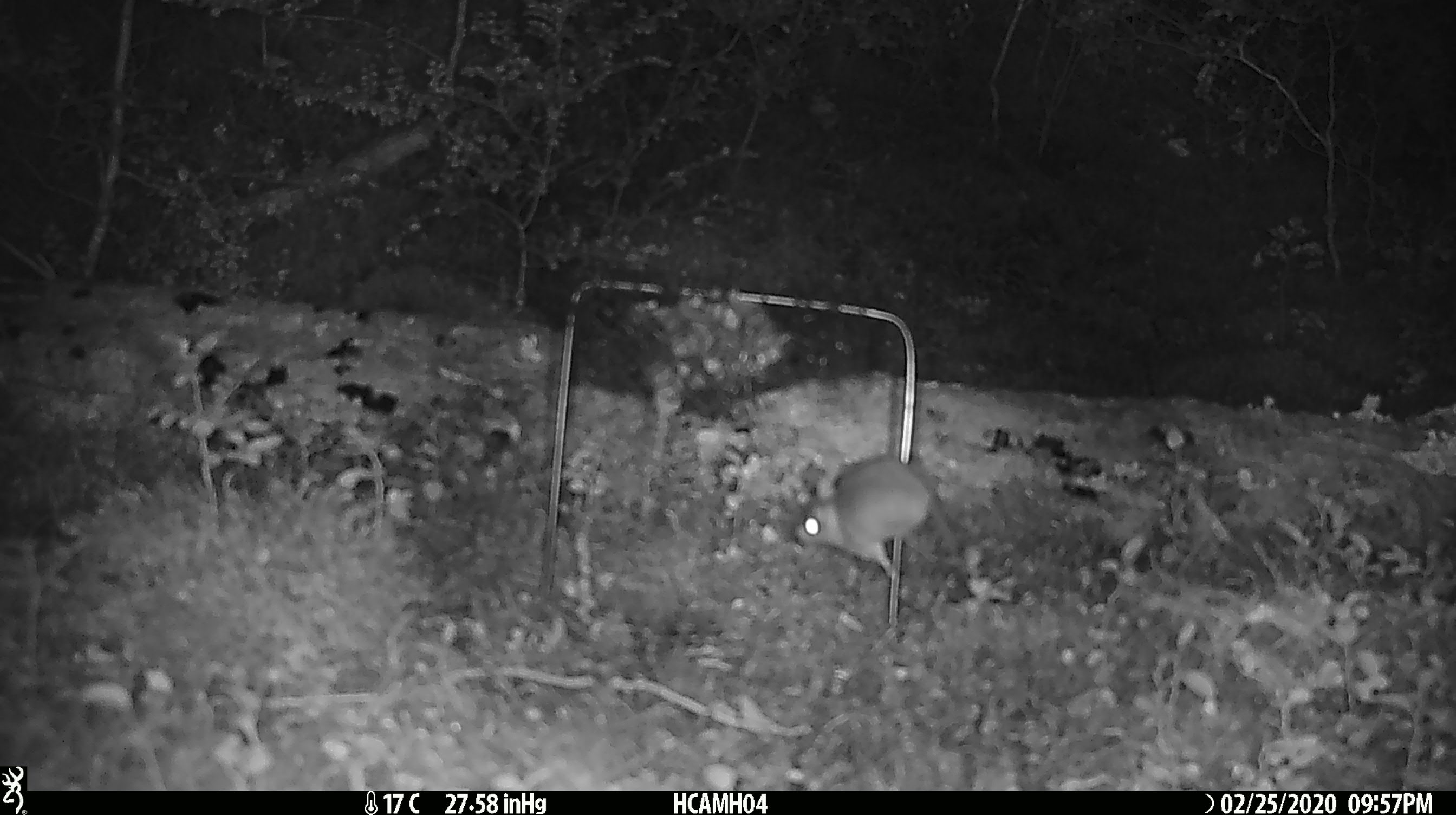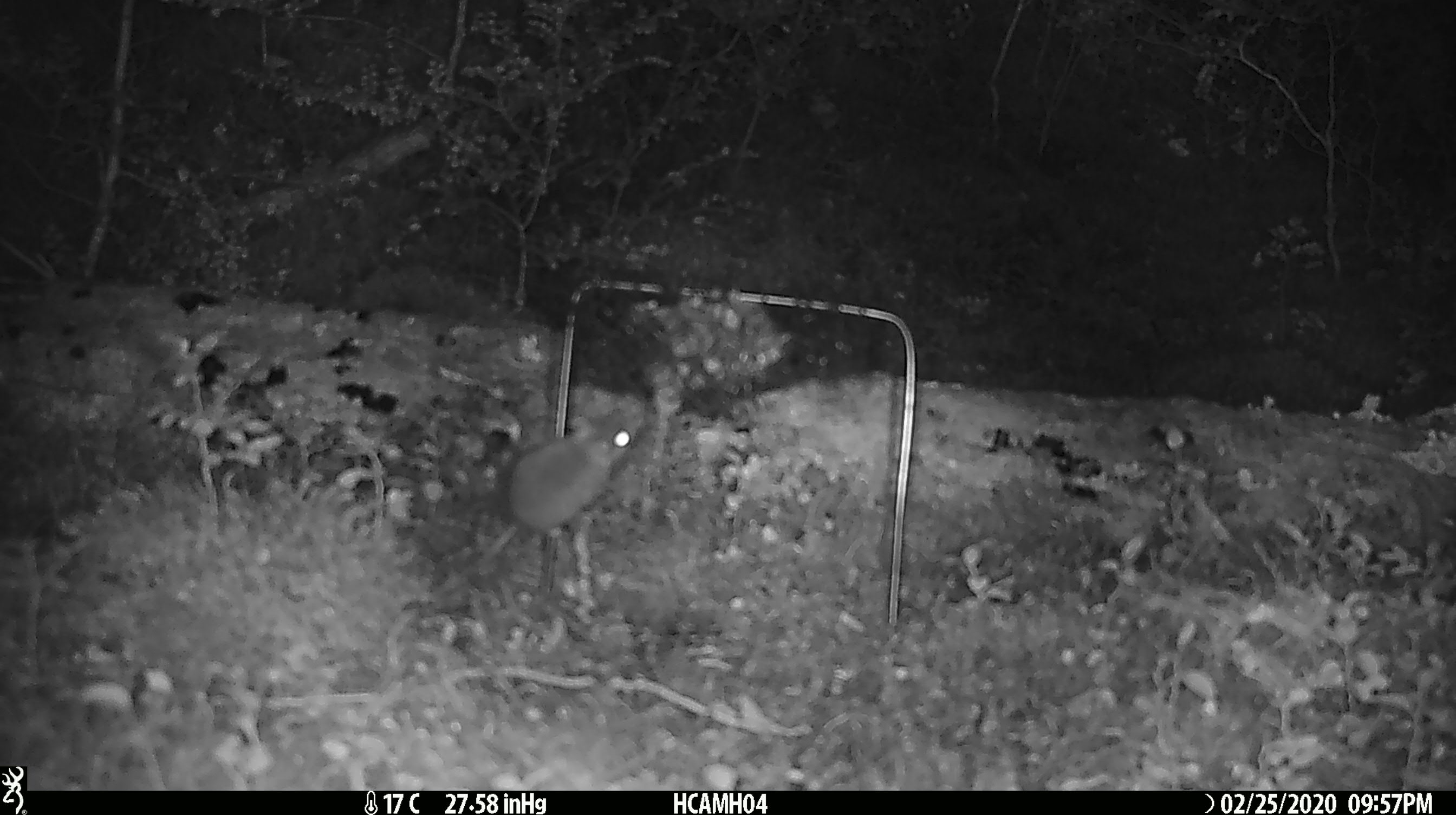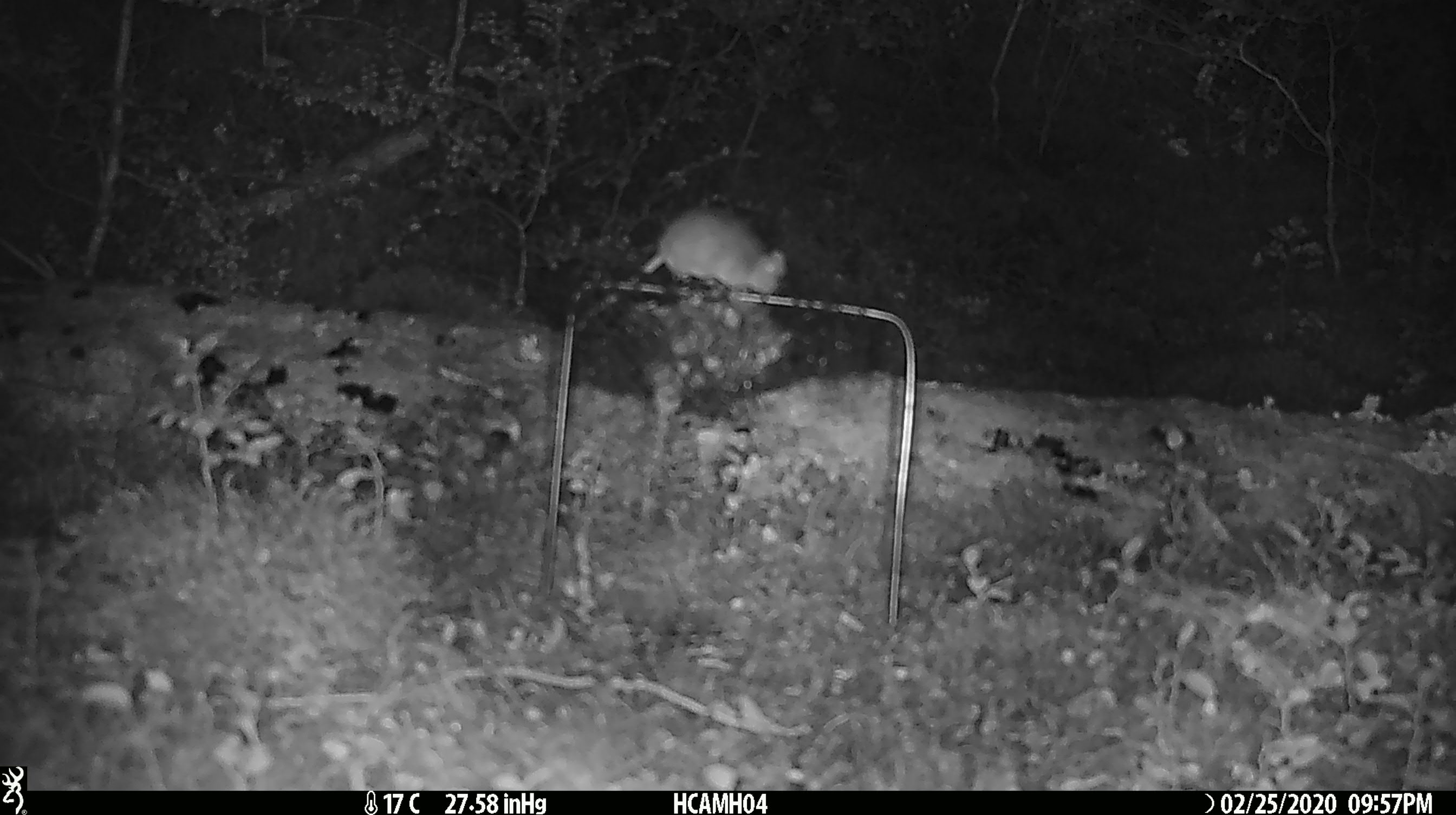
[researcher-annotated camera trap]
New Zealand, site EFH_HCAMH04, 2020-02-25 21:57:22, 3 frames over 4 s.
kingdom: Animalia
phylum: Chordata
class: Mammalia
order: Rodentia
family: Muridae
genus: Mus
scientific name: Mus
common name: mouse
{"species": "mouse (Mus)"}